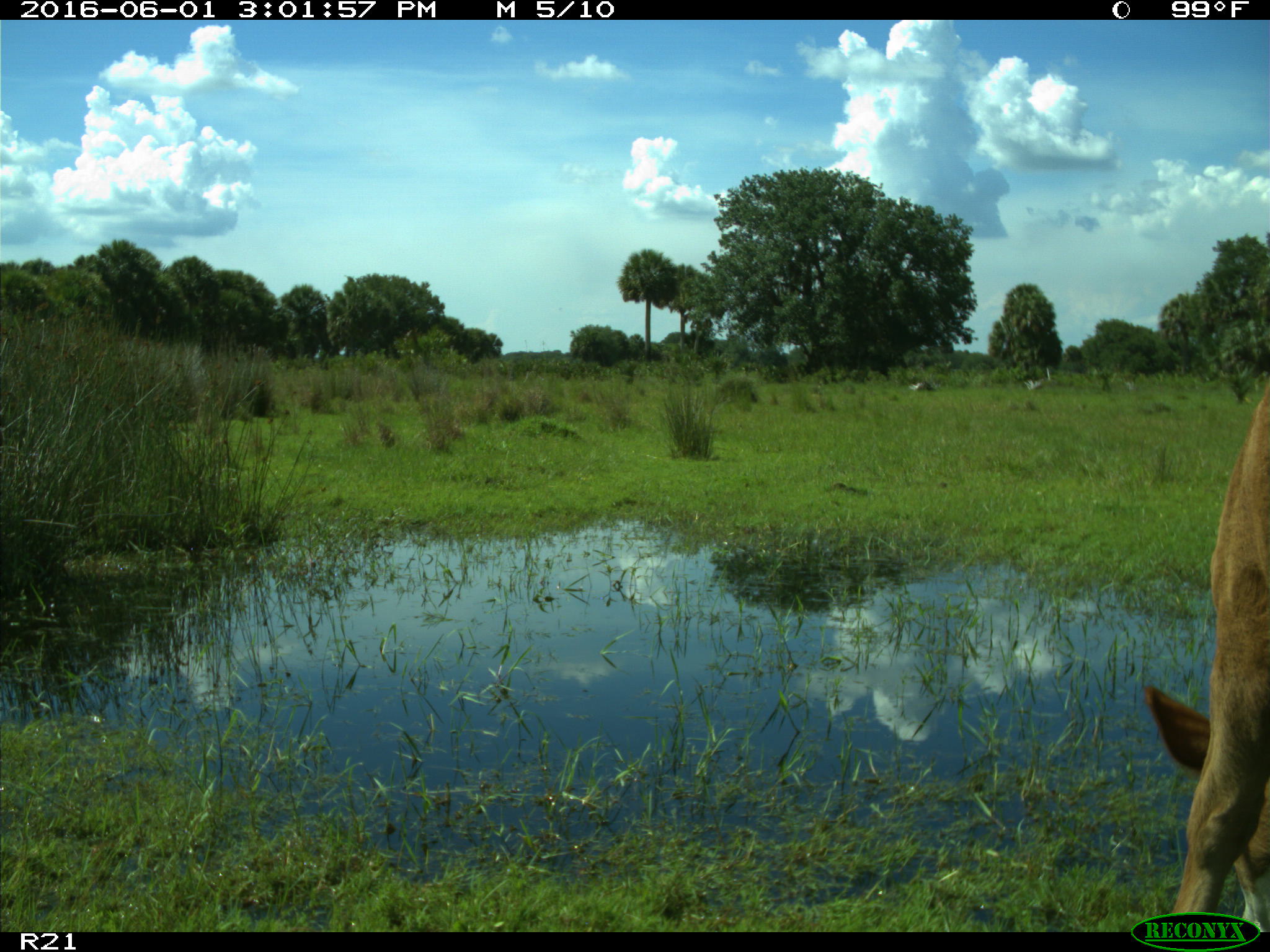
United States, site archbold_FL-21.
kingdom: Animalia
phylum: Chordata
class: Mammalia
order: Artiodactyla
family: Bovidae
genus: Bos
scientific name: Bos taurus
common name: domestic cow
Bos taurus (domestic cow).